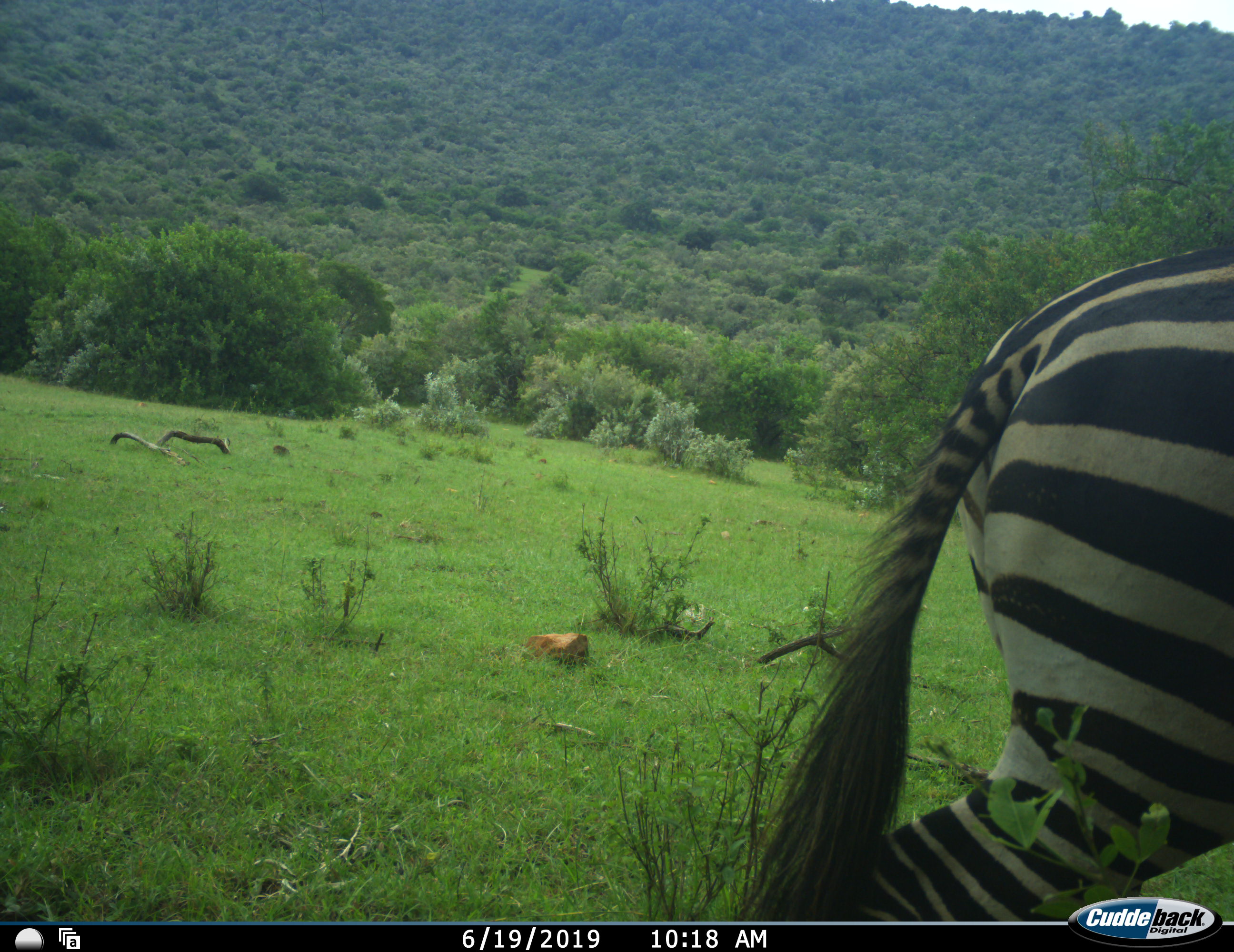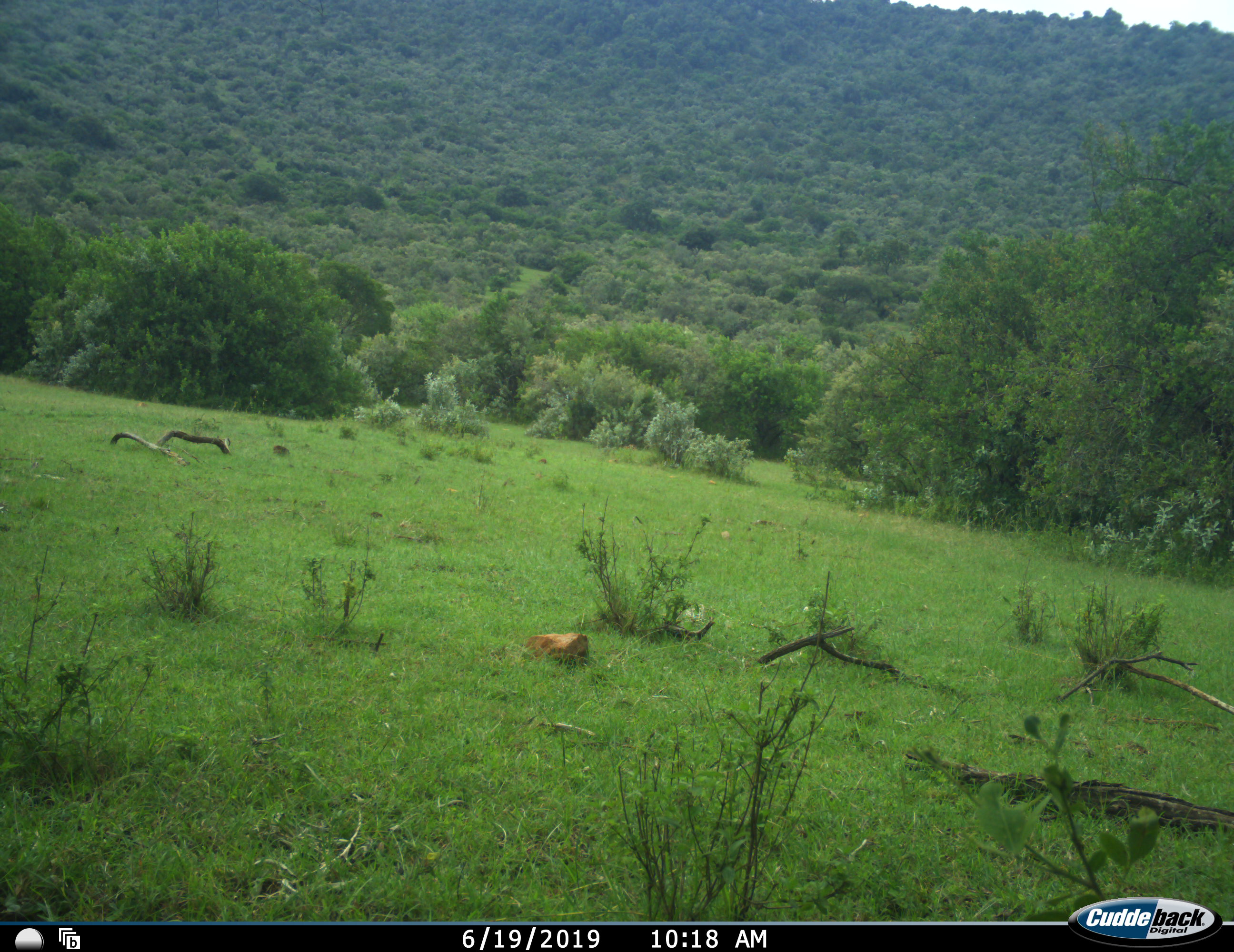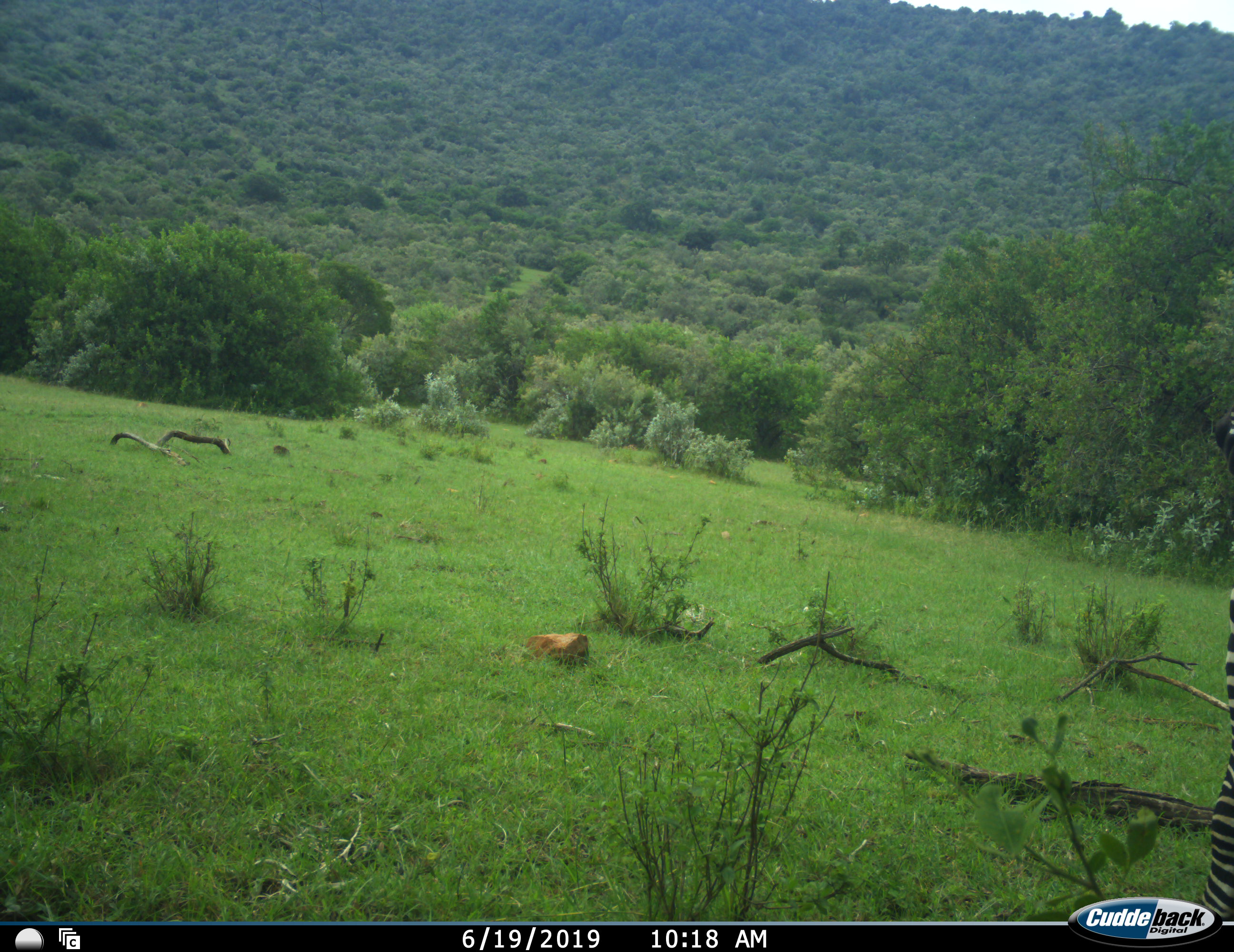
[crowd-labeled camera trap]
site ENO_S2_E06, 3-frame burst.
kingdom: Animalia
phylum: Chordata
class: Mammalia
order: Perissodactyla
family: Equidae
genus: Equus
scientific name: Equus quagga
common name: plains zebra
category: zebraplains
Zebraplains (plains zebra) (Equus quagga), count 1. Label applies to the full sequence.